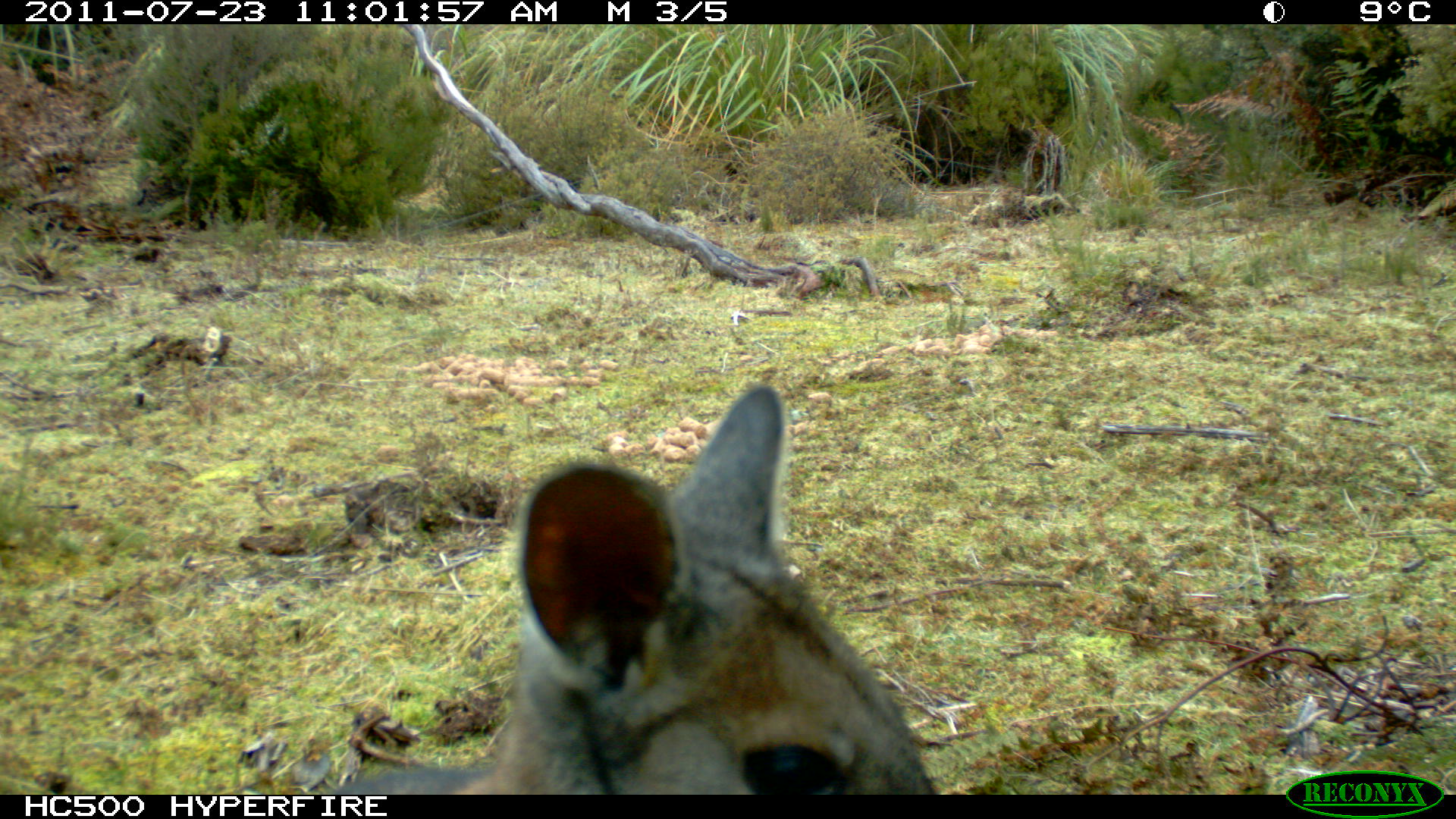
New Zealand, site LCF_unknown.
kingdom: Animalia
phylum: Chordata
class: Mammalia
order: Diprotodontia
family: Macropodidae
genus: Notamacropus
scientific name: Notamacropus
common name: wallaby